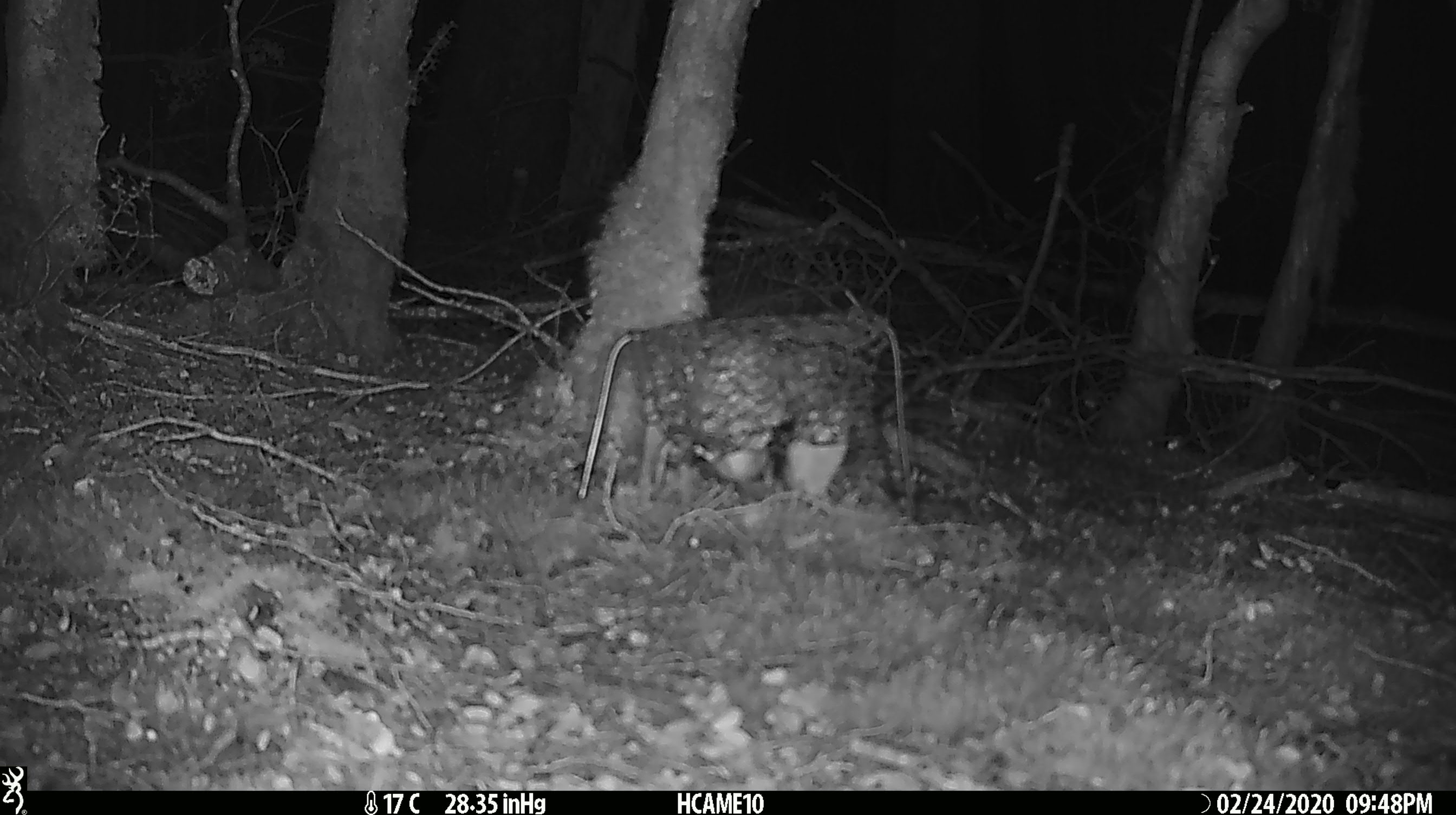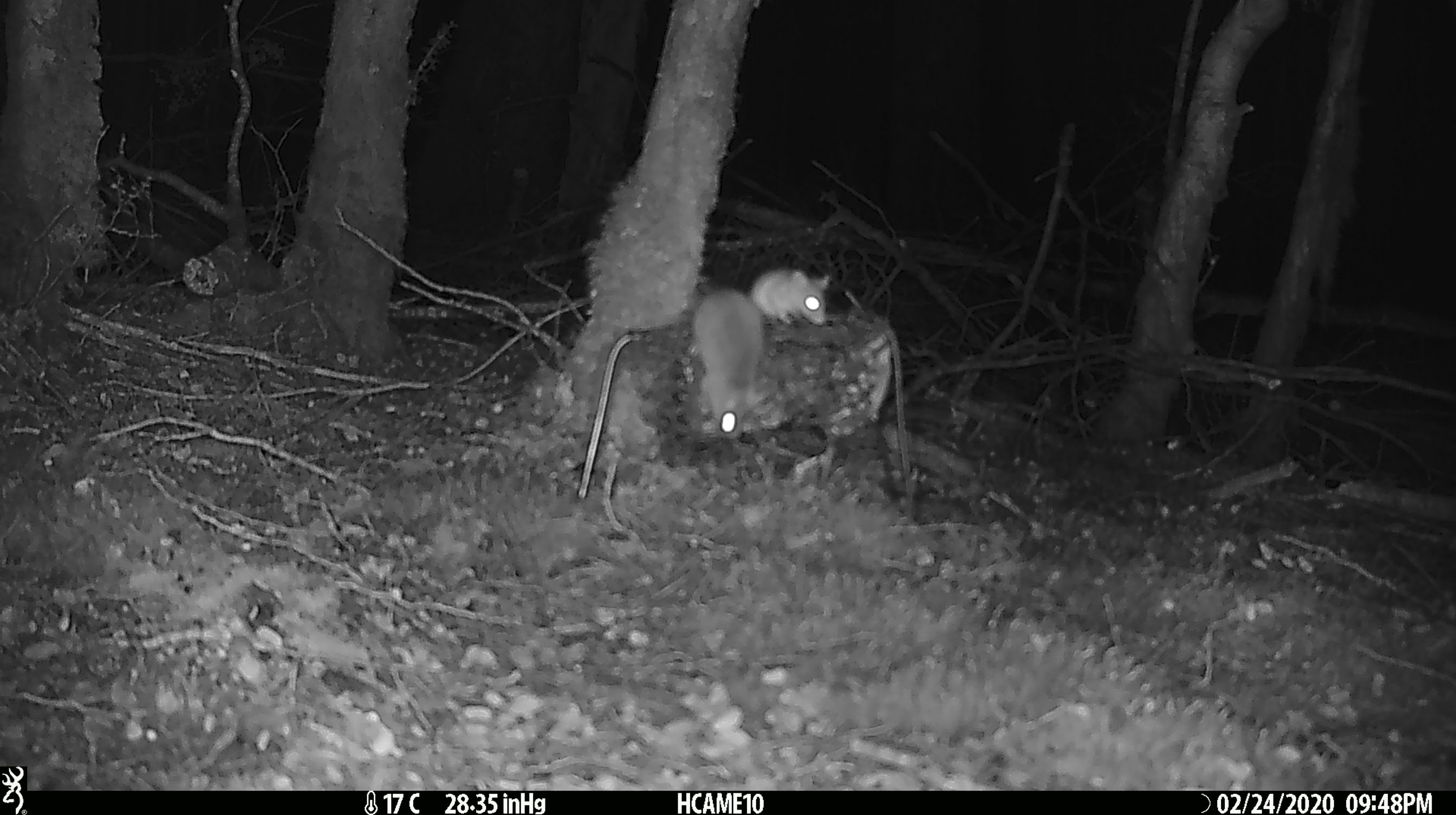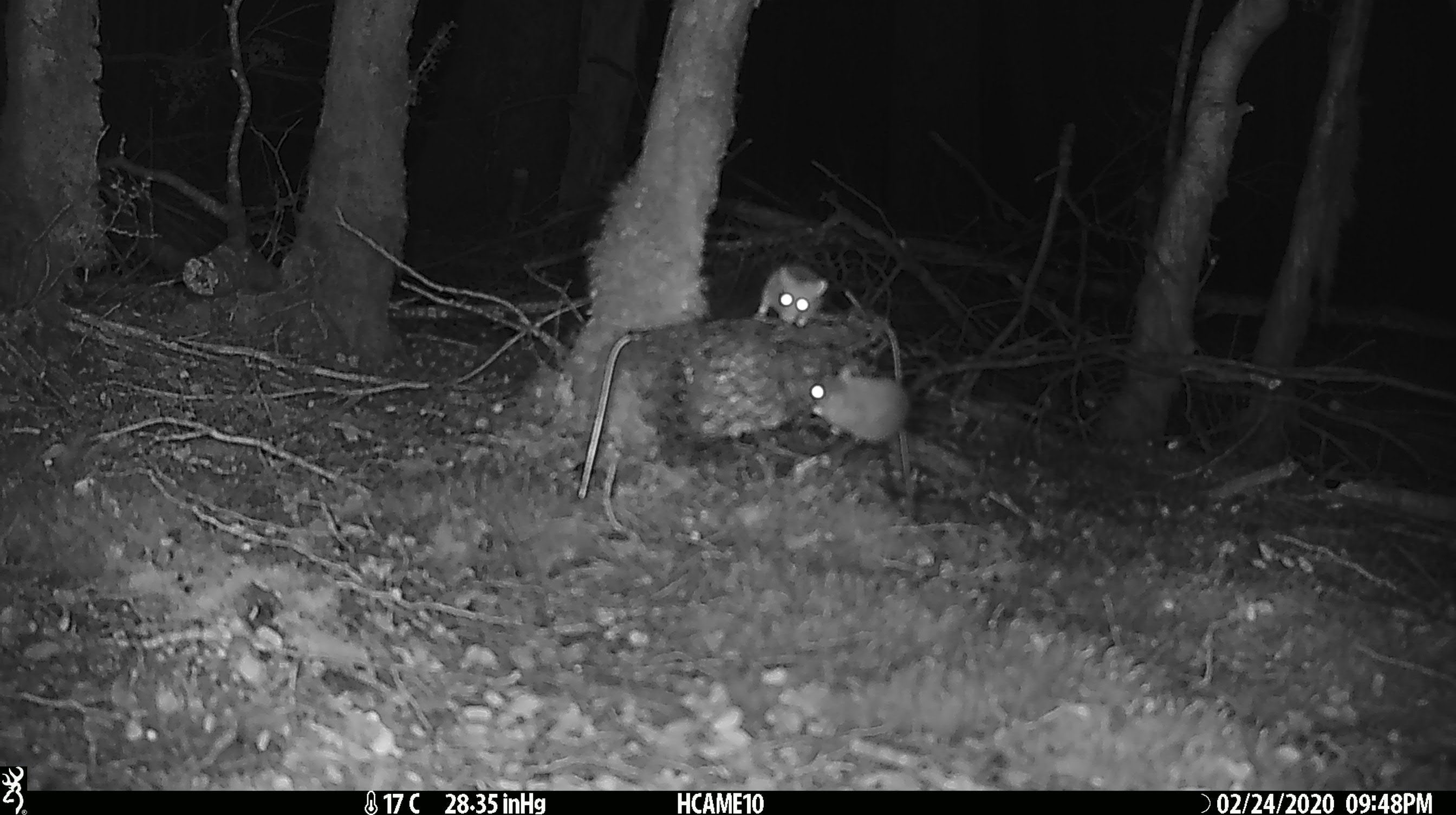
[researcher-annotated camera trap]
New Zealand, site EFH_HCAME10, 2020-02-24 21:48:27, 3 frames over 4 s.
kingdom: Animalia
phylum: Chordata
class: Mammalia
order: Rodentia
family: Muridae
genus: Mus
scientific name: Mus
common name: mouse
Mouse (Mus).